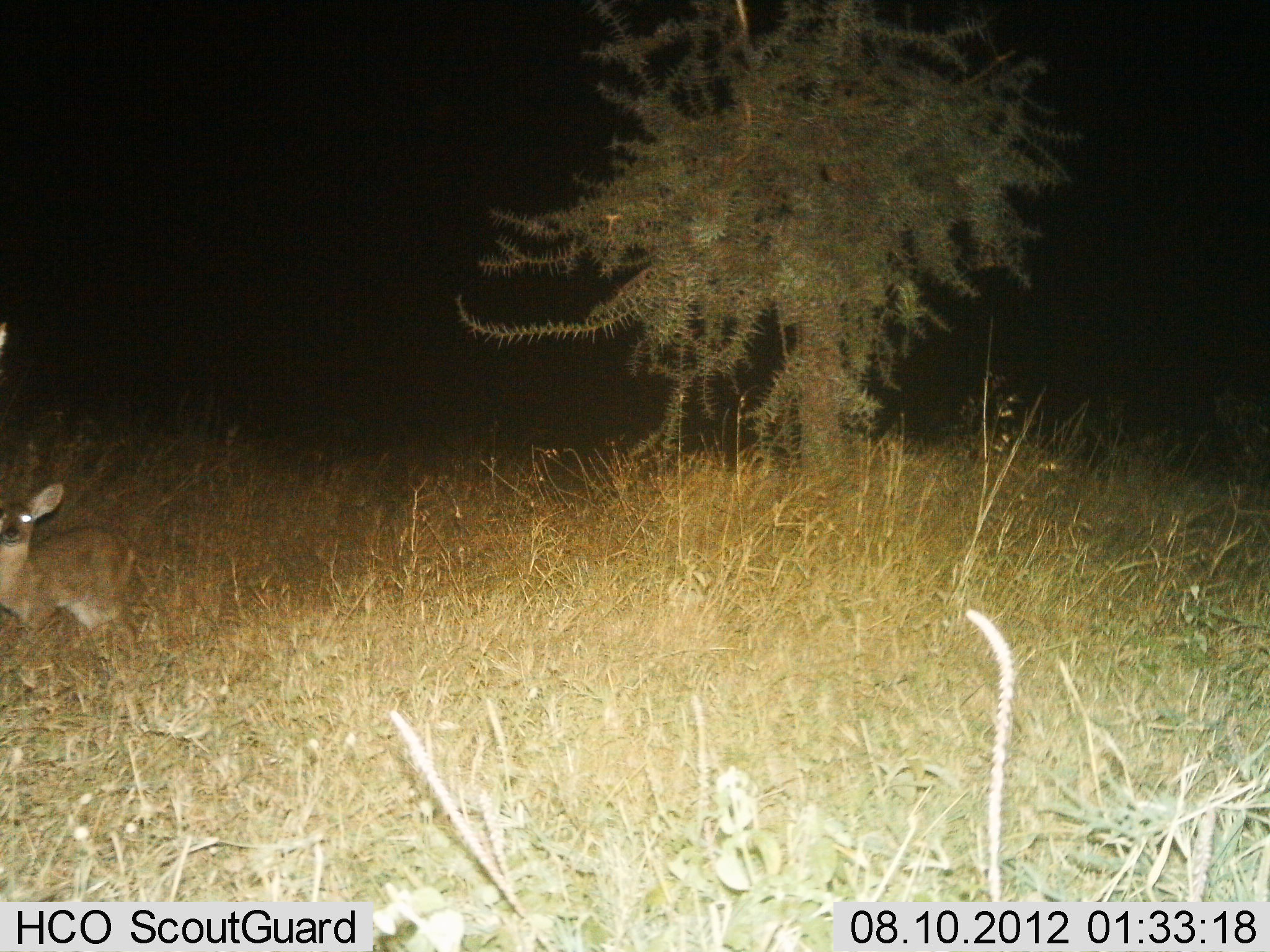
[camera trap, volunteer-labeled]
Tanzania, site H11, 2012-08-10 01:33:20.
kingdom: Animalia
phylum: Chordata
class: Mammalia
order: Artiodactyla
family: Bovidae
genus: Redunca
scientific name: Redunca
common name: reedbuck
Reedbuck (Redunca), count 1. Behavior (volunteer vote fractions): standing 90%, resting 0%, moving 10%, interacting 0%. Young present (vote fraction): 10%. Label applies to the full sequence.